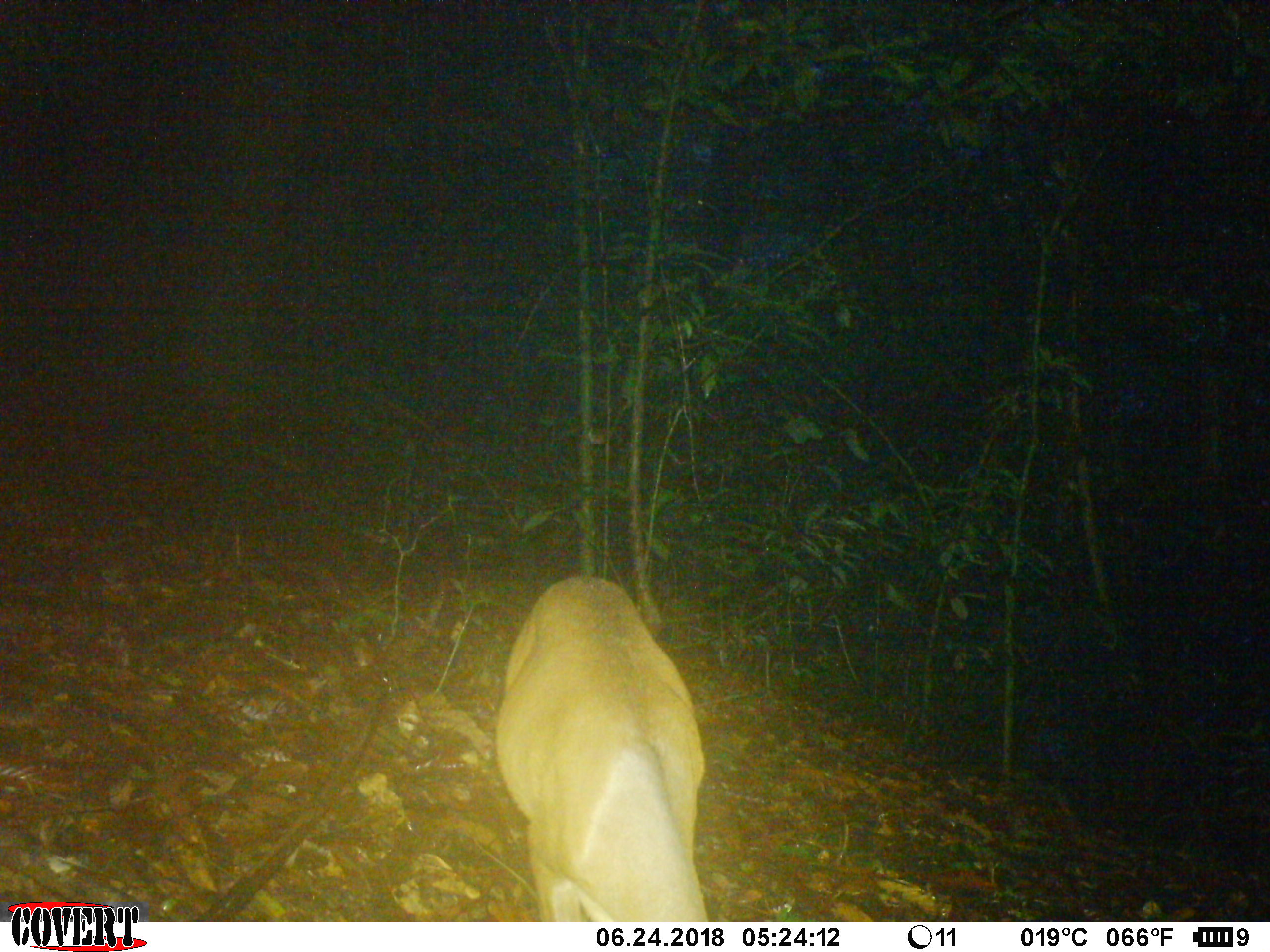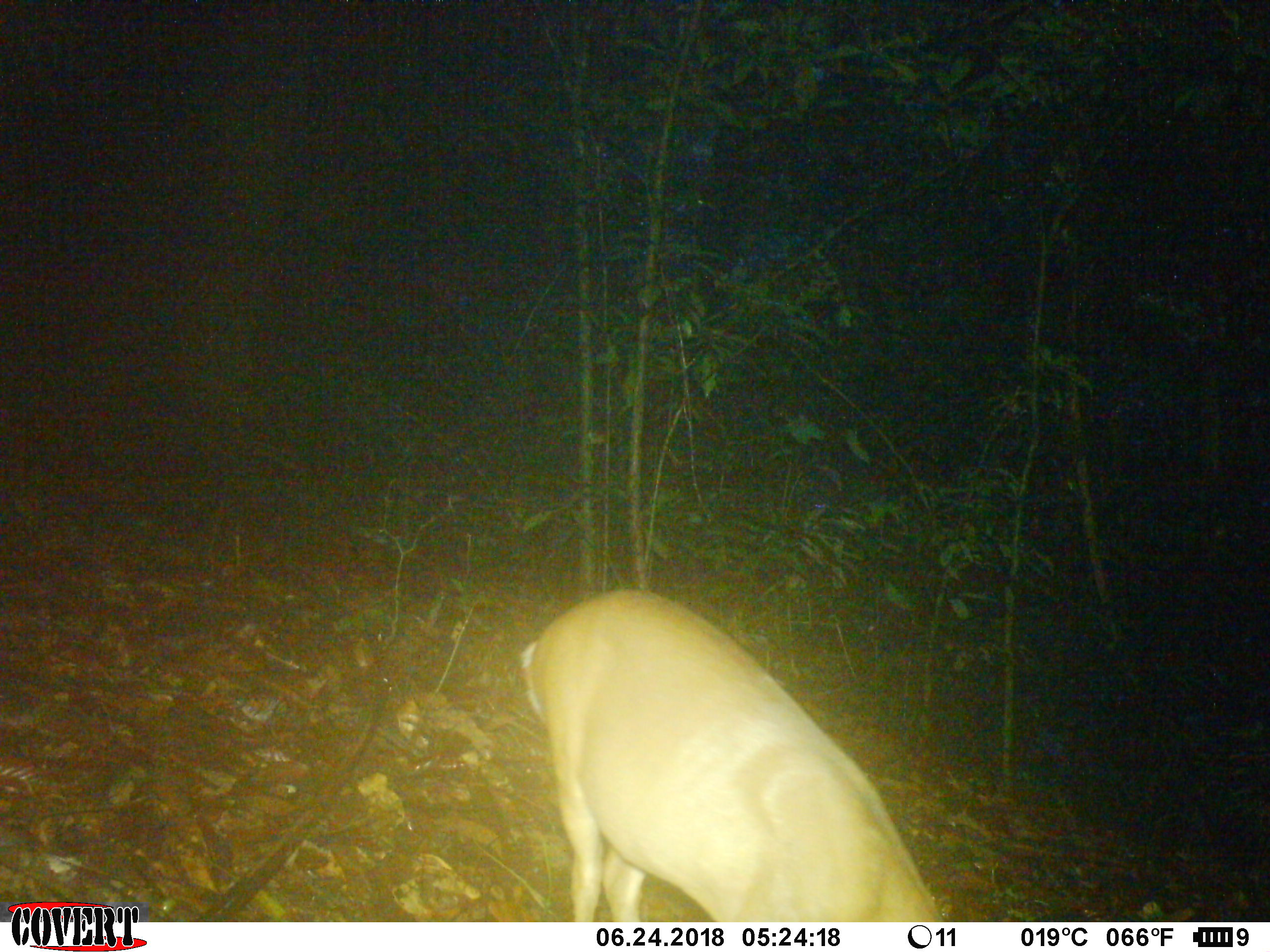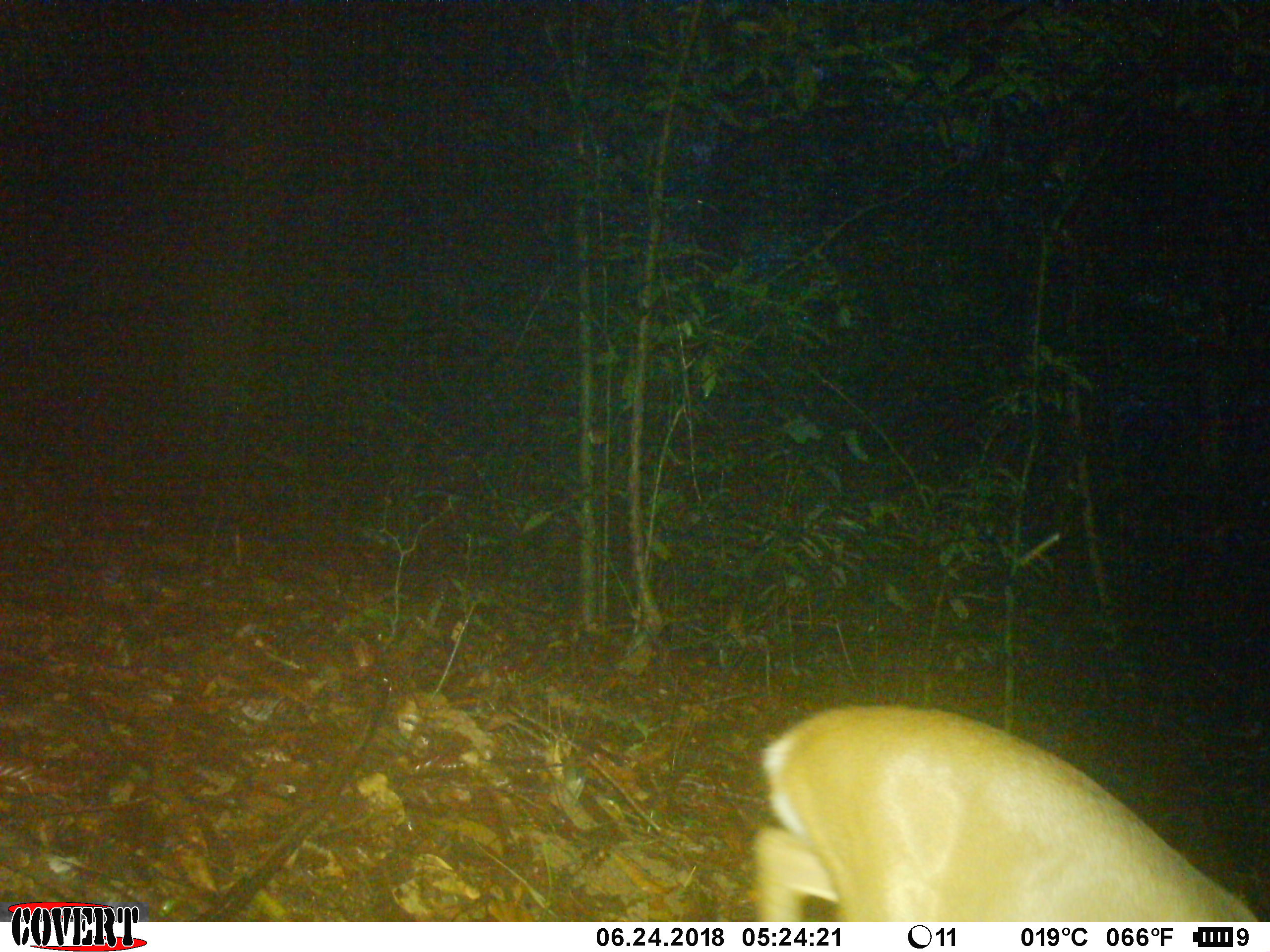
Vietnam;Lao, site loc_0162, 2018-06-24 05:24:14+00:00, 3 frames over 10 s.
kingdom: Animalia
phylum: Chordata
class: Mammalia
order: Artiodactyla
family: Cervidae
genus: Muntiacus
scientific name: Muntiacus vuquangensis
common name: large-antlered muntjac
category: large antlered muntjac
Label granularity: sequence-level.